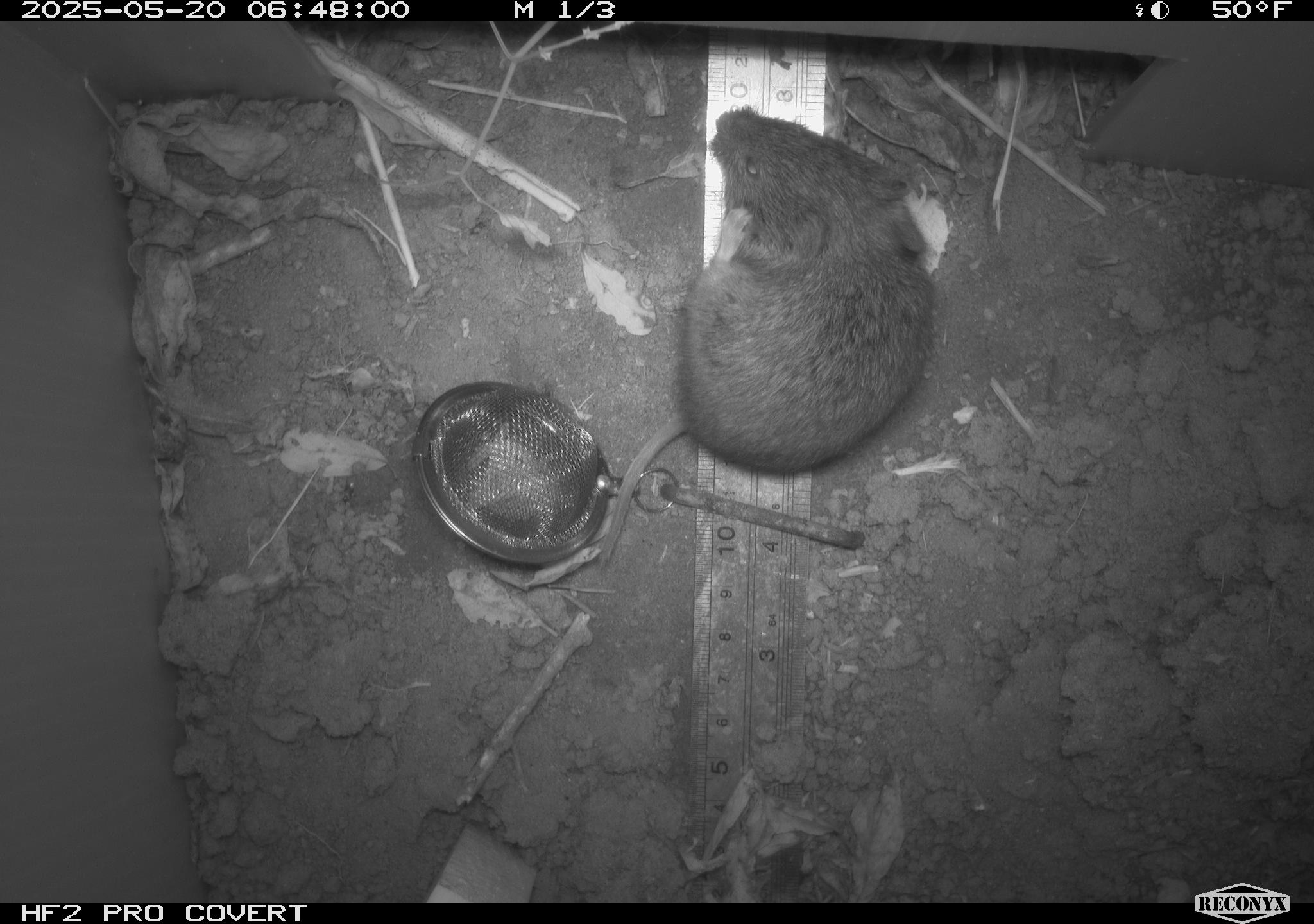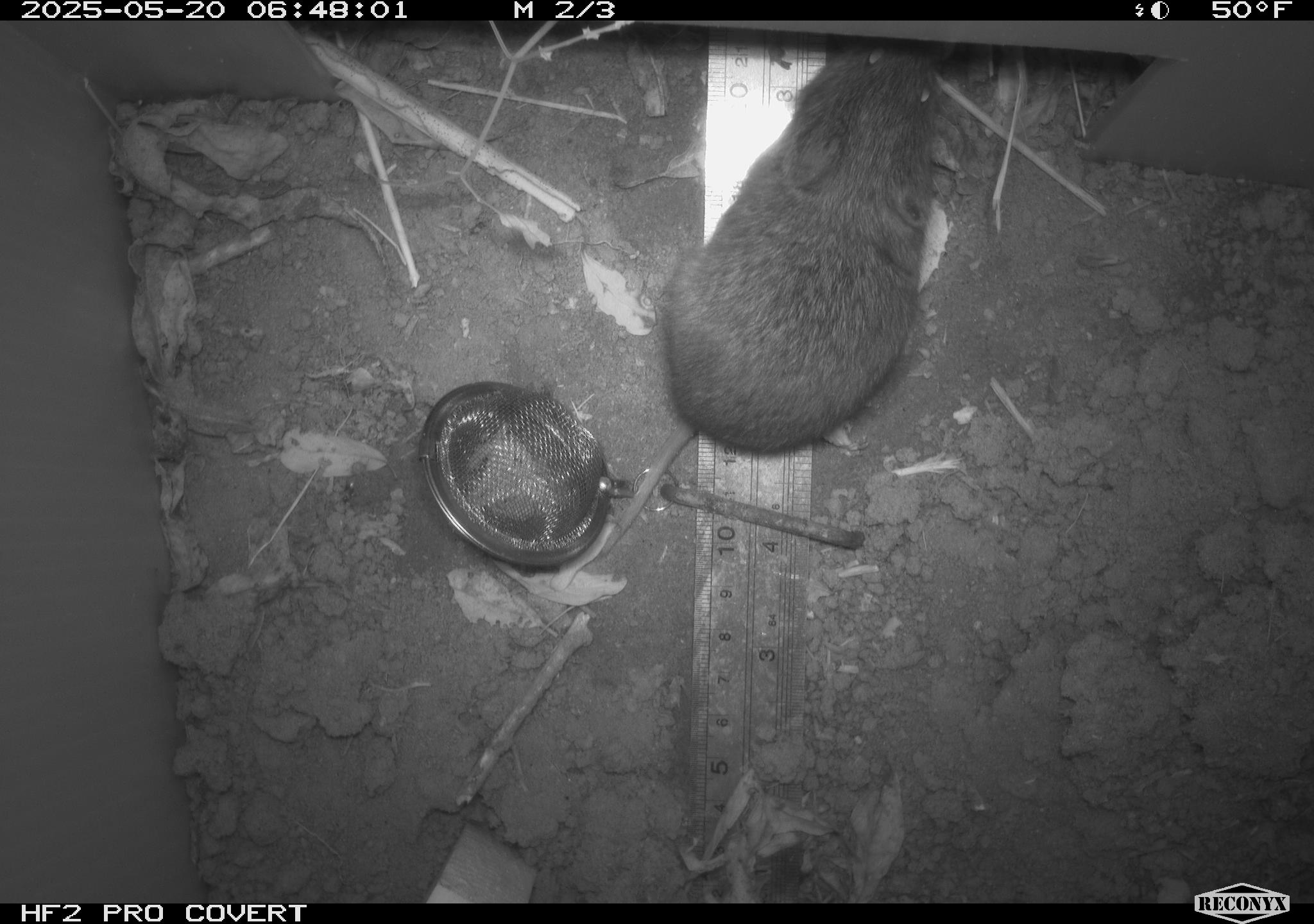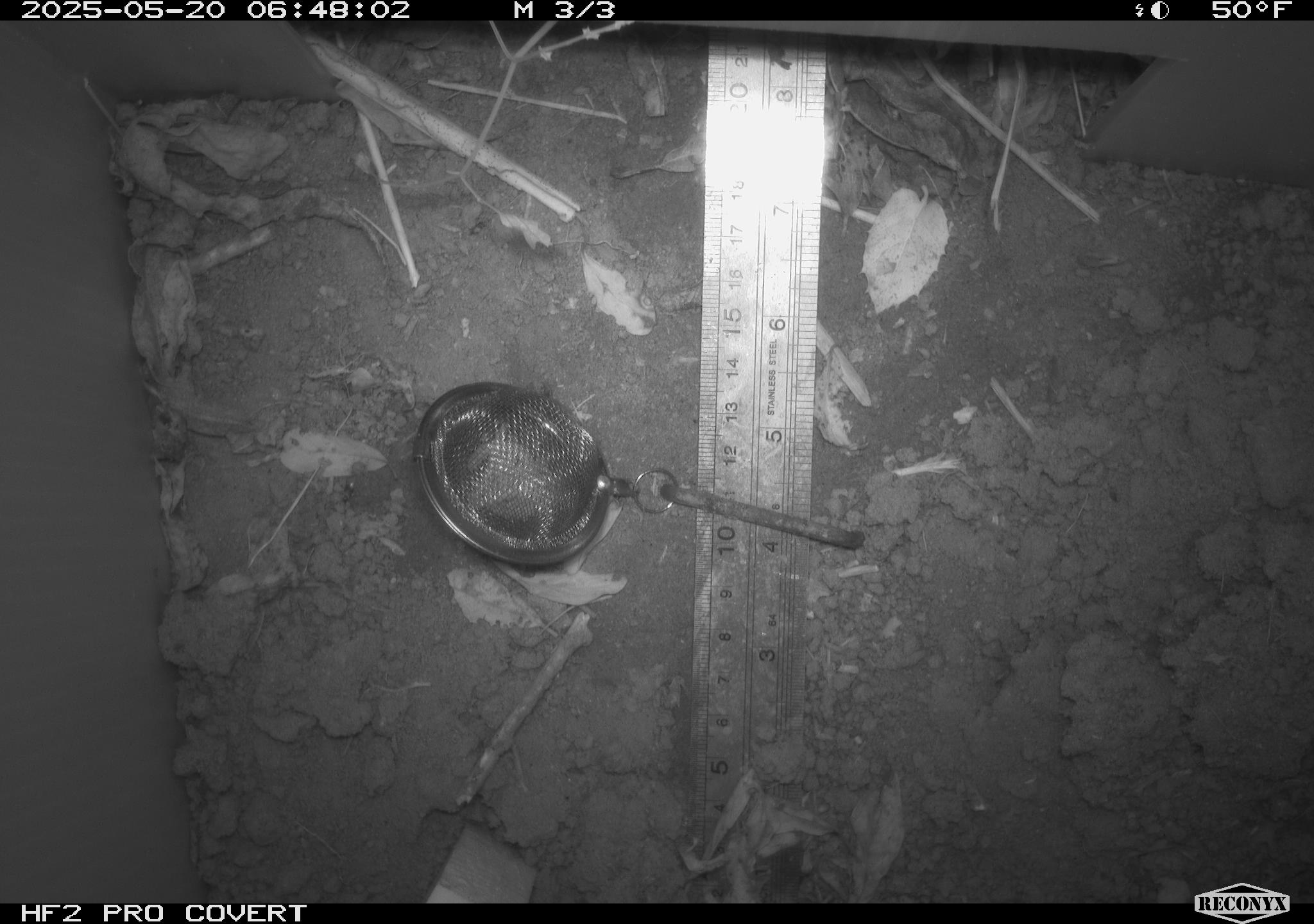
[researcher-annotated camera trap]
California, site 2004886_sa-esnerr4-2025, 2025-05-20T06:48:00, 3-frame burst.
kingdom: Animalia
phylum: Chordata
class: Mammalia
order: Rodentia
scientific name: Rodentia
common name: rodent